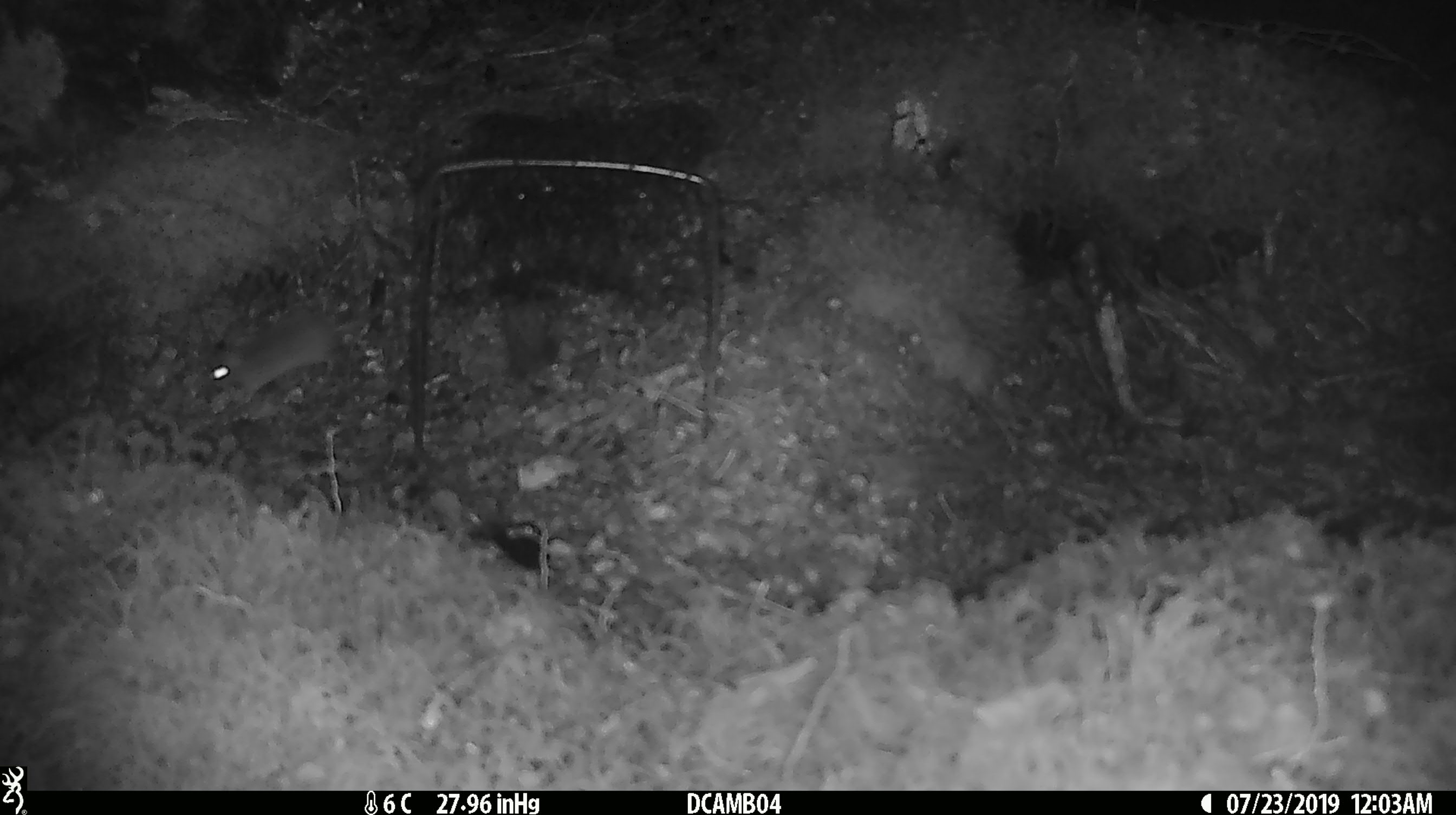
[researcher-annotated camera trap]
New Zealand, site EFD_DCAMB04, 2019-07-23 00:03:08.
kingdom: Animalia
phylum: Chordata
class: Mammalia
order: Rodentia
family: Muridae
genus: Mus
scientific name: Mus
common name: mouse